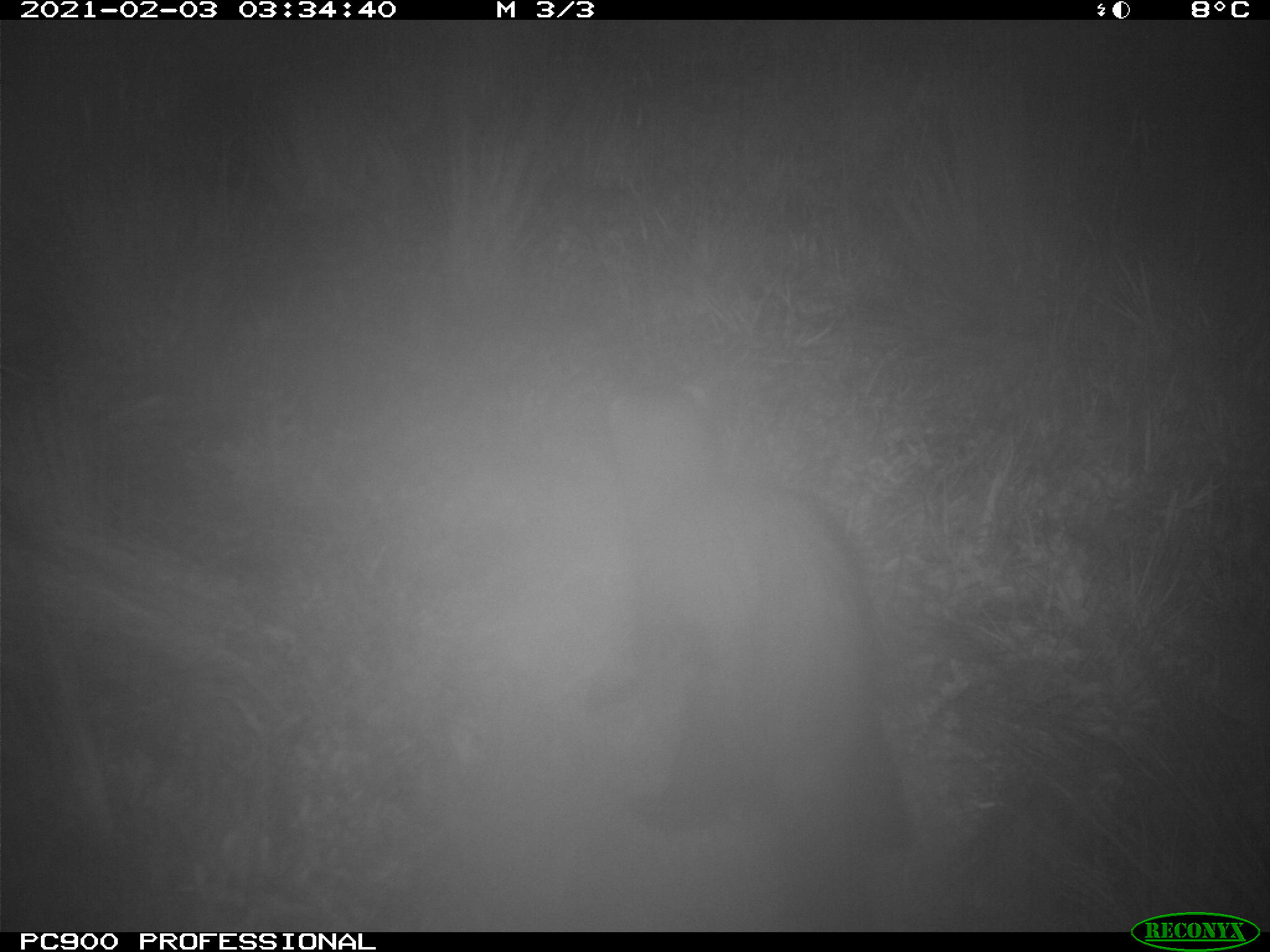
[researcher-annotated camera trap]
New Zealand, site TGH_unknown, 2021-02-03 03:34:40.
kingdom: Animalia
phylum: Chordata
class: Mammalia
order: Carnivora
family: Mustelidae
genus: Mustela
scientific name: Mustela furo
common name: ferret